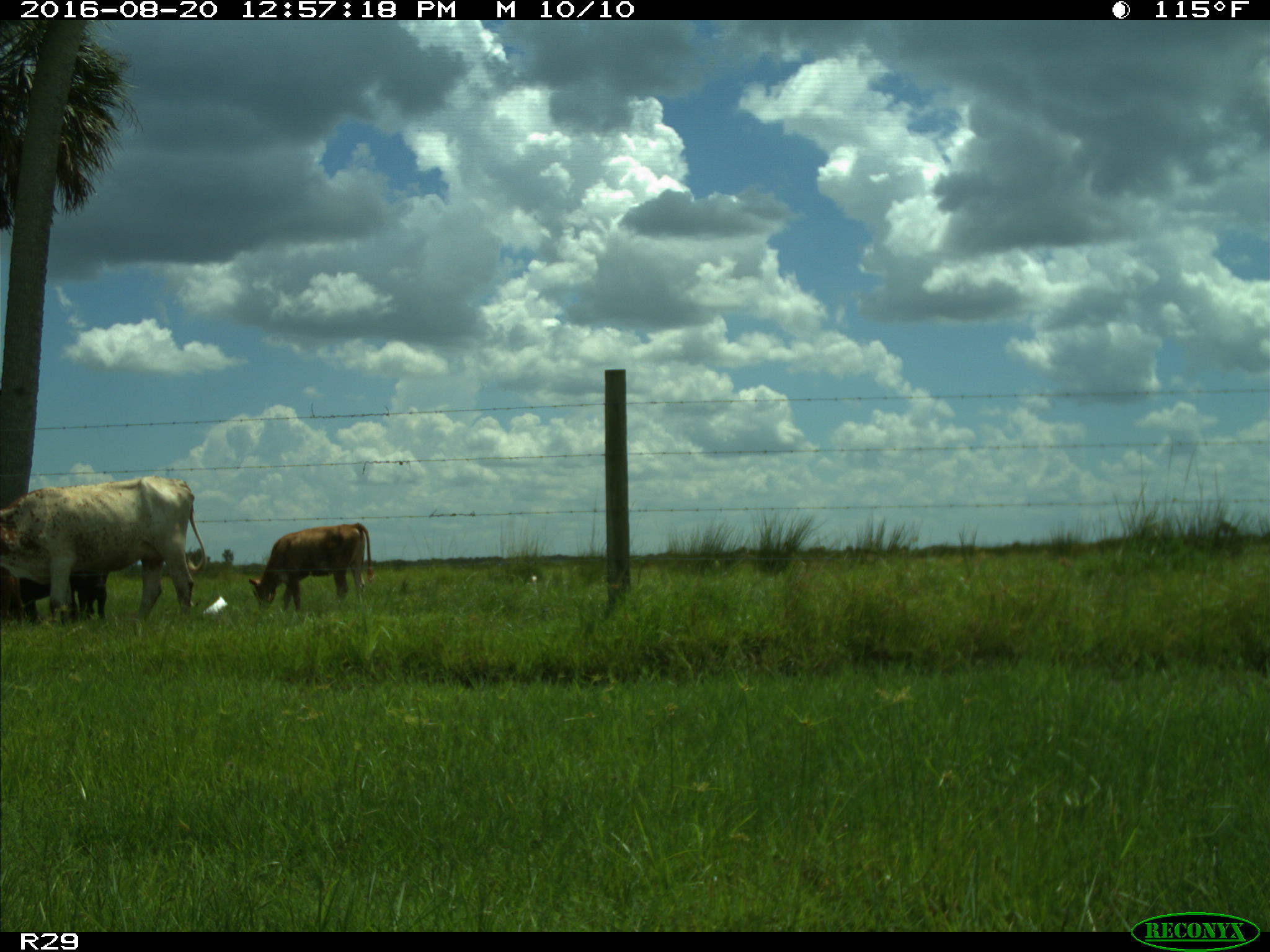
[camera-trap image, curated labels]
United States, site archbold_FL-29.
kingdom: Animalia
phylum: Chordata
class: Mammalia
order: Artiodactyla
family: Bovidae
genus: Bos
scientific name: Bos taurus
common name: domestic cow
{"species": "Bos taurus (domestic cow)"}